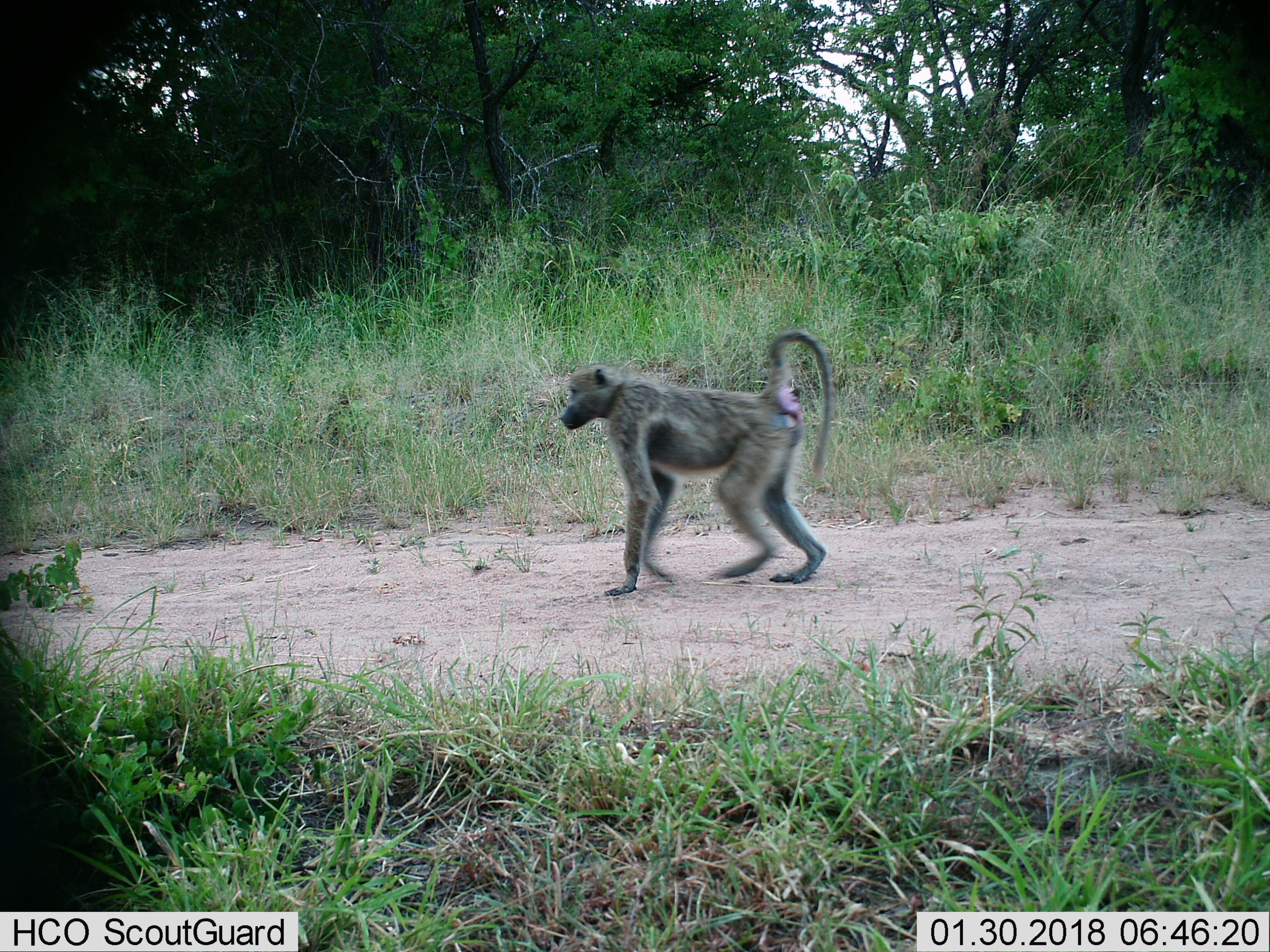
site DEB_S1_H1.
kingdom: Animalia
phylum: Chordata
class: Mammalia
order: Primates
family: Cercopithecidae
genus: Papio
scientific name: Papio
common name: baboon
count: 1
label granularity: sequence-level